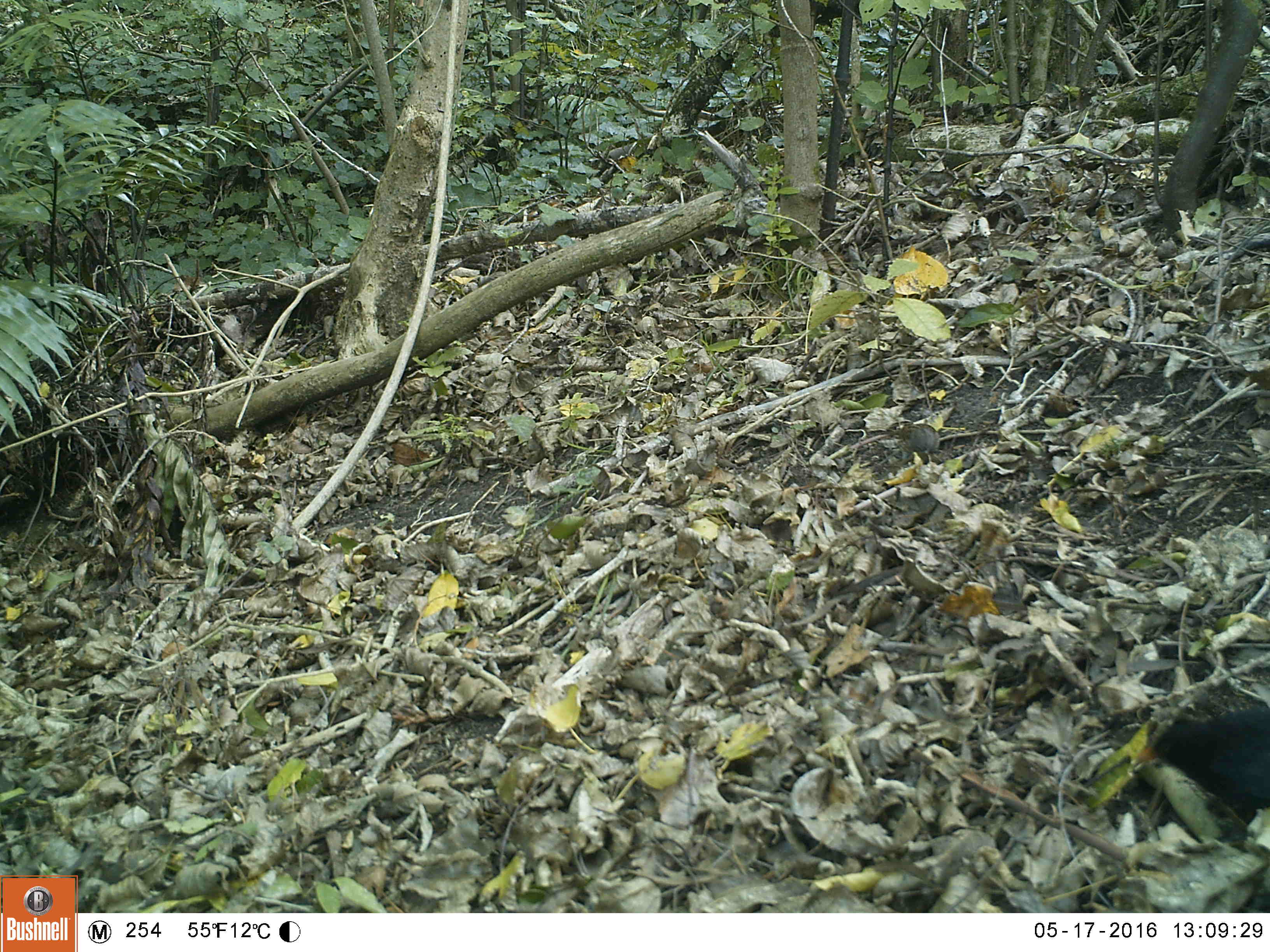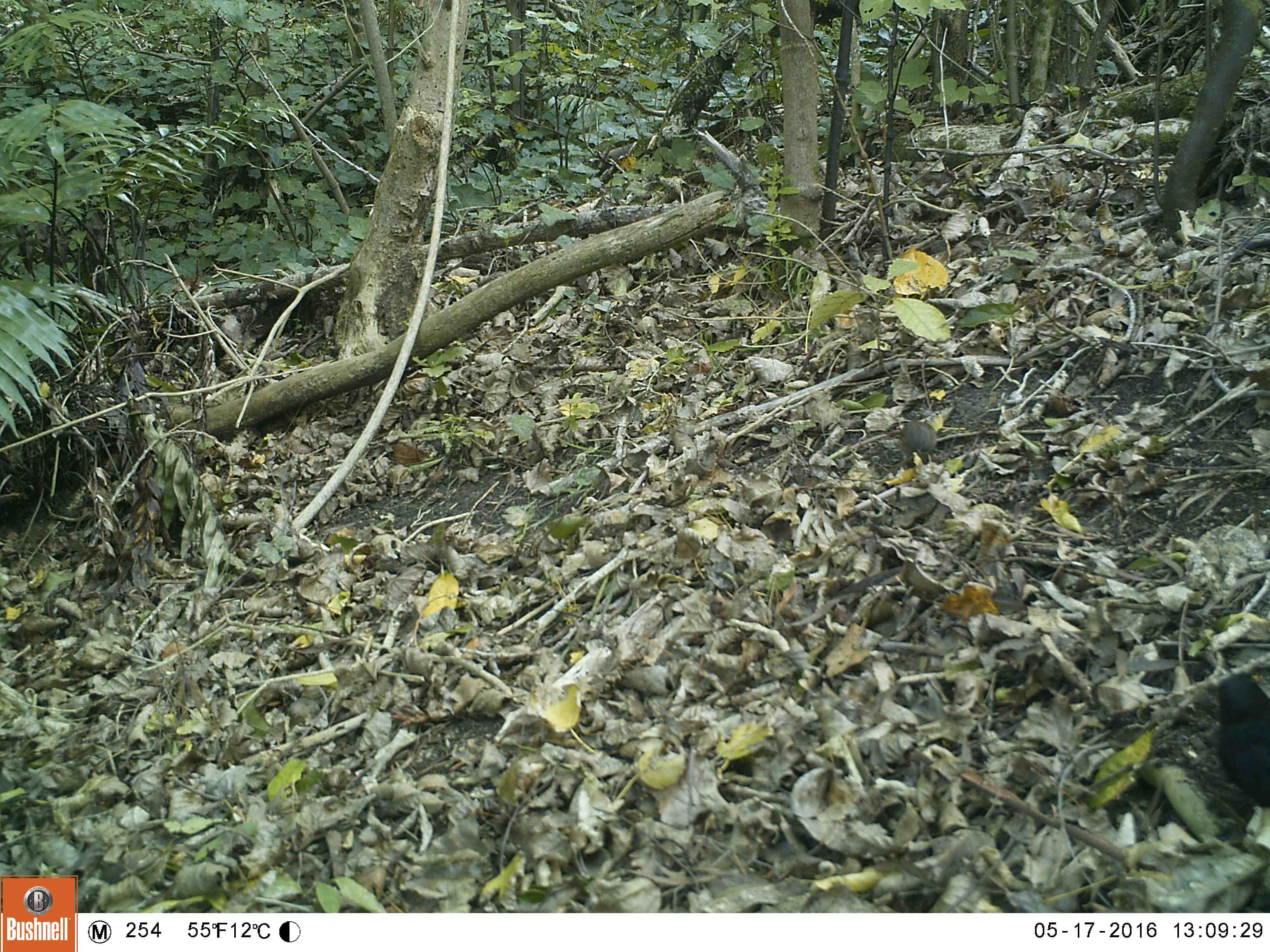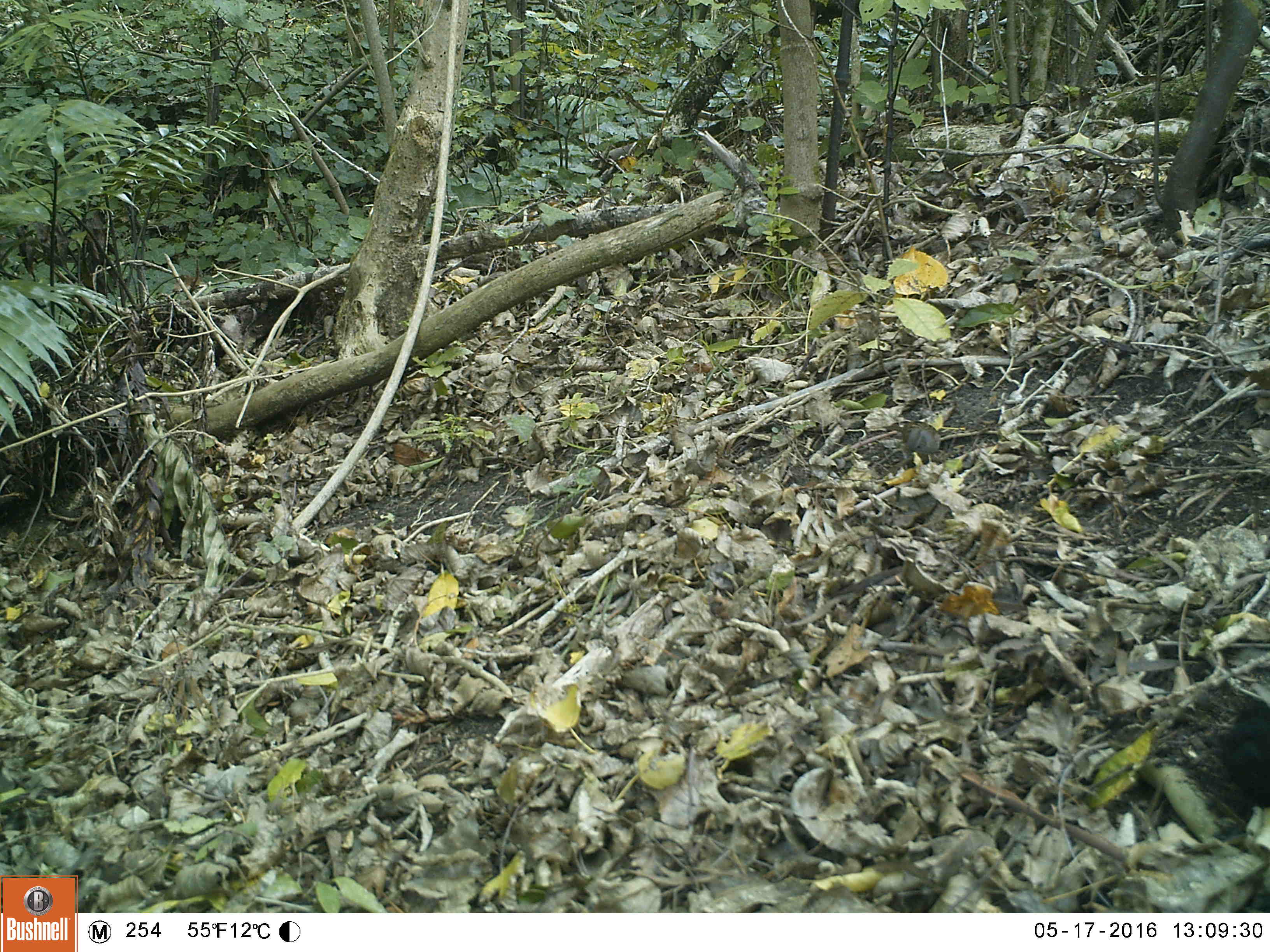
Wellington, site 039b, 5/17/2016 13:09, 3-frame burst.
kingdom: Animalia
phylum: Chordata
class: Aves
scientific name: Aves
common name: bird